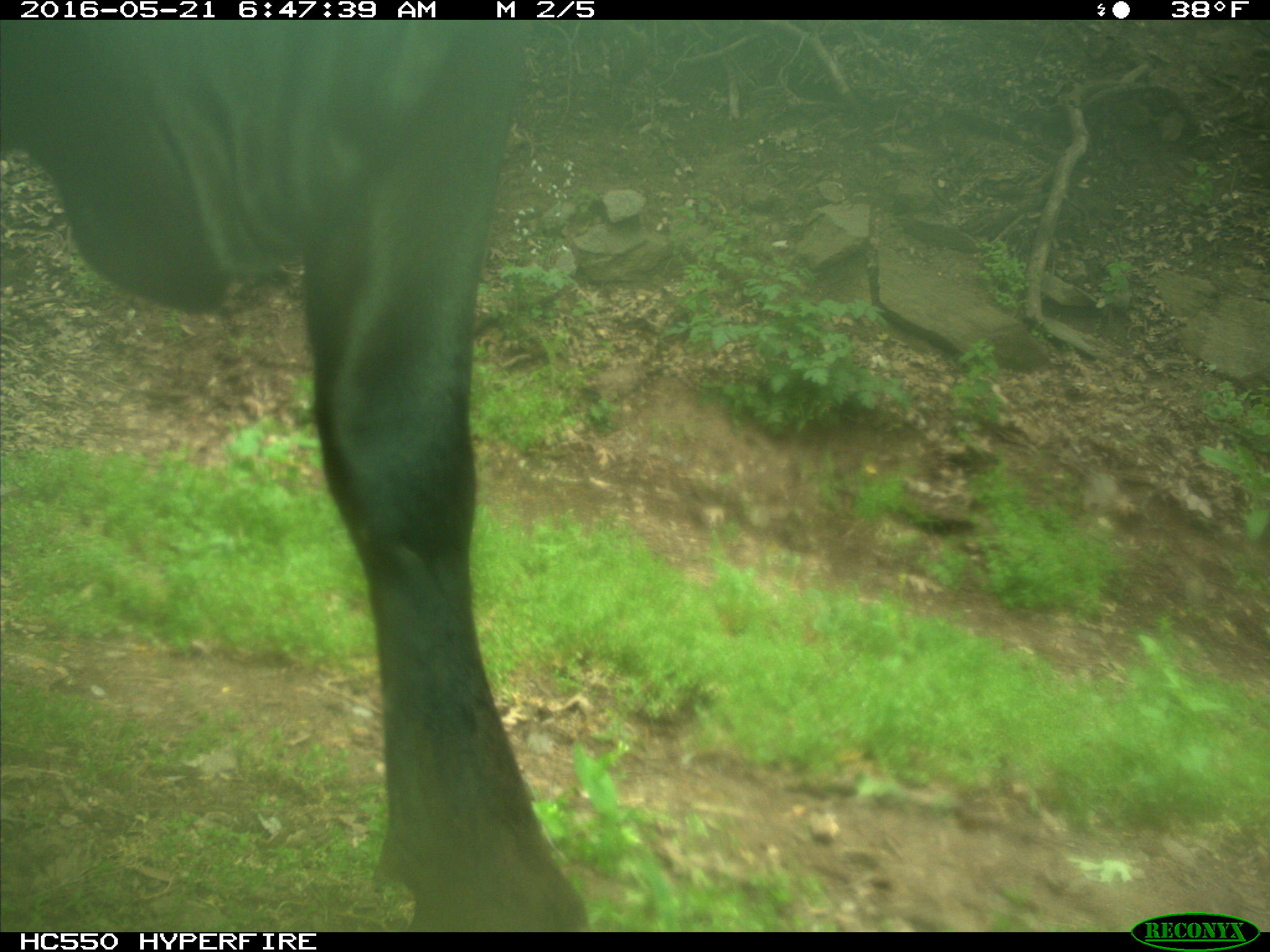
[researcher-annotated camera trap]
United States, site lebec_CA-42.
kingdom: Animalia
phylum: Chordata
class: Mammalia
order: Artiodactyla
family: Bovidae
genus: Bos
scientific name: Bos taurus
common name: domestic cow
Bos taurus (domestic cow).